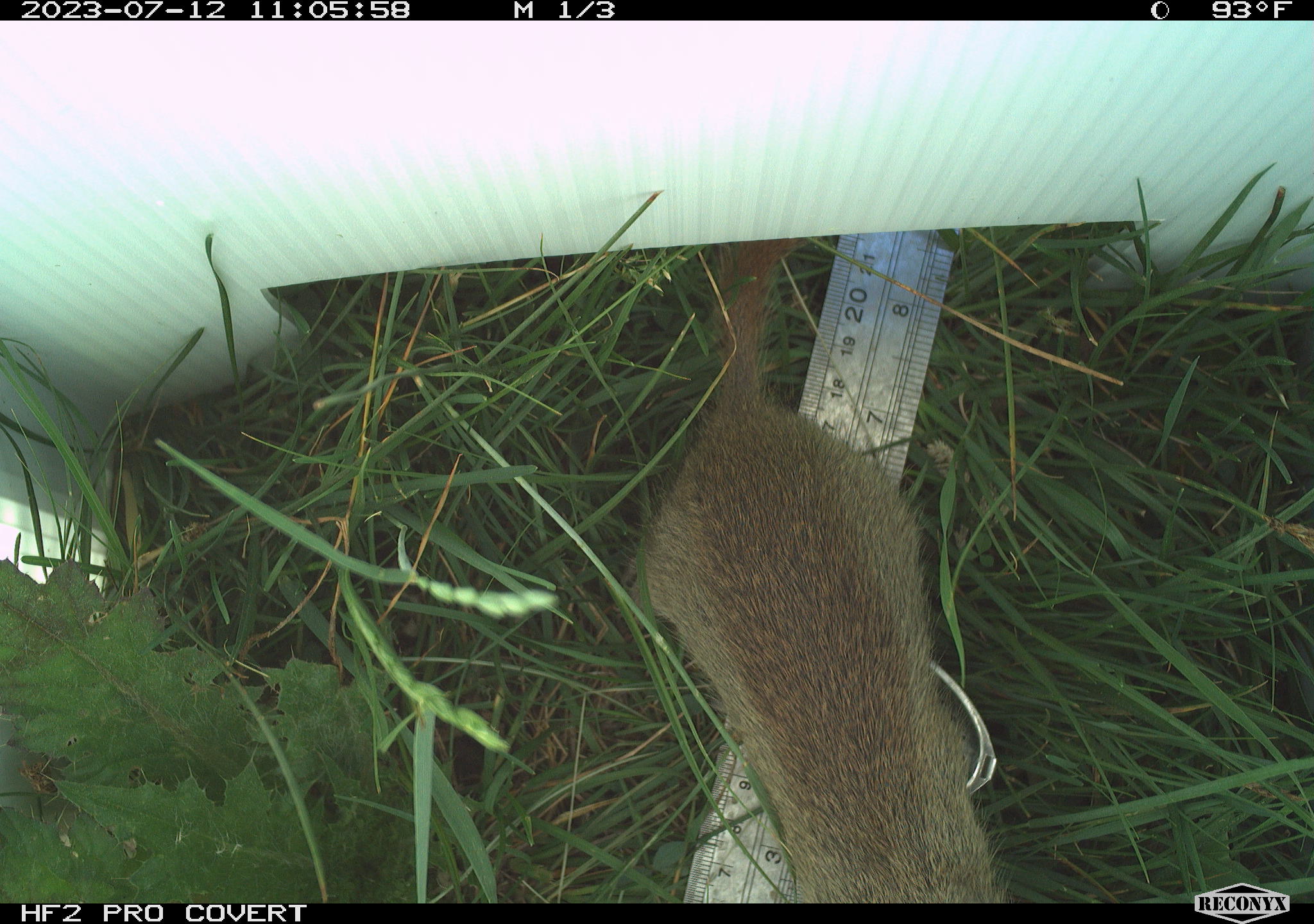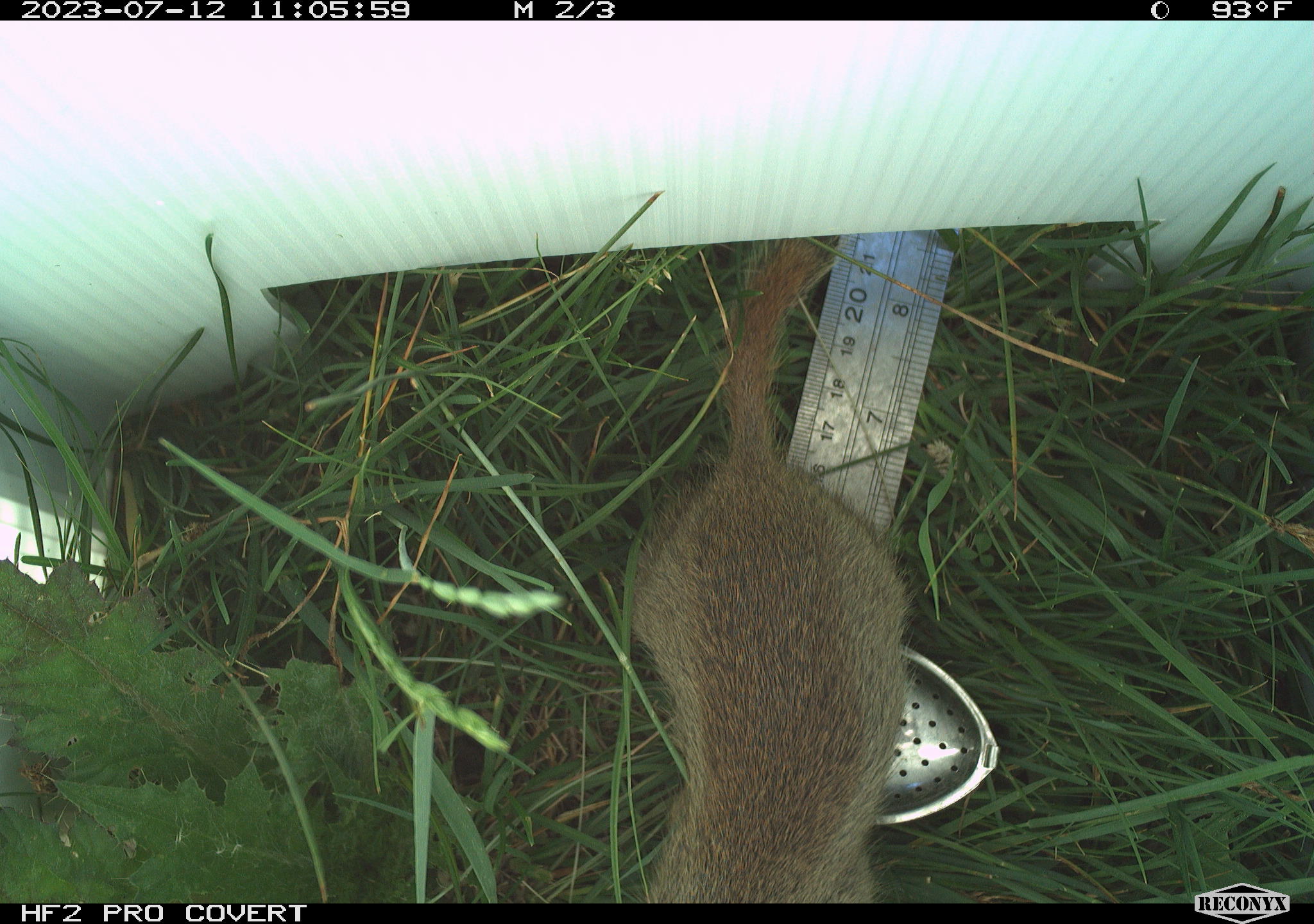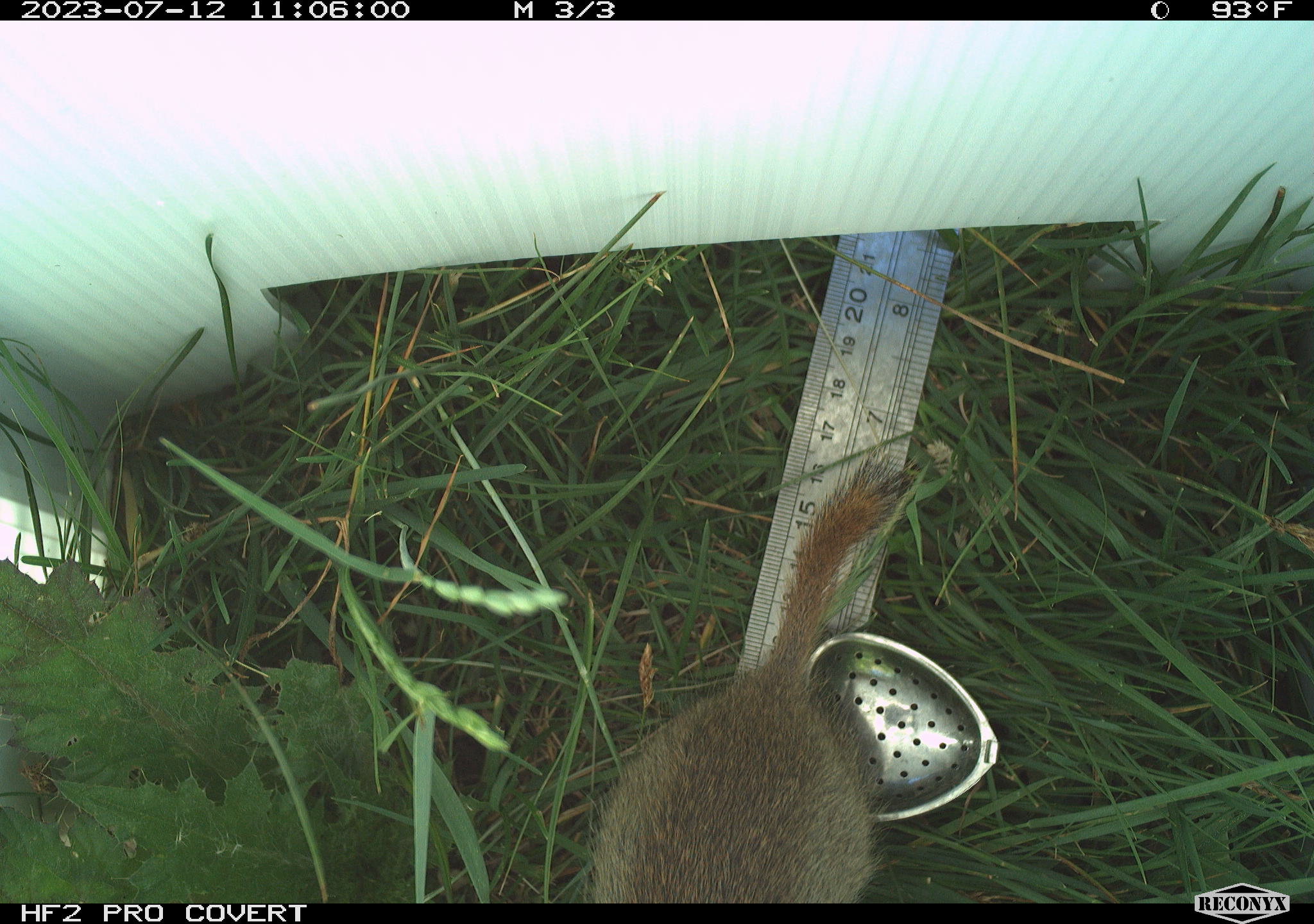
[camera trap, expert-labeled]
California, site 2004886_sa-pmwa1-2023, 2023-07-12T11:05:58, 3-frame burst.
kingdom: Animalia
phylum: Chordata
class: Mammalia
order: Rodentia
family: Sciuridae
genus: Urocitellus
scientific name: Urocitellus beldingi beldingi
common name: belding's ground squirrel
Belding's ground squirrel (Urocitellus beldingi beldingi).